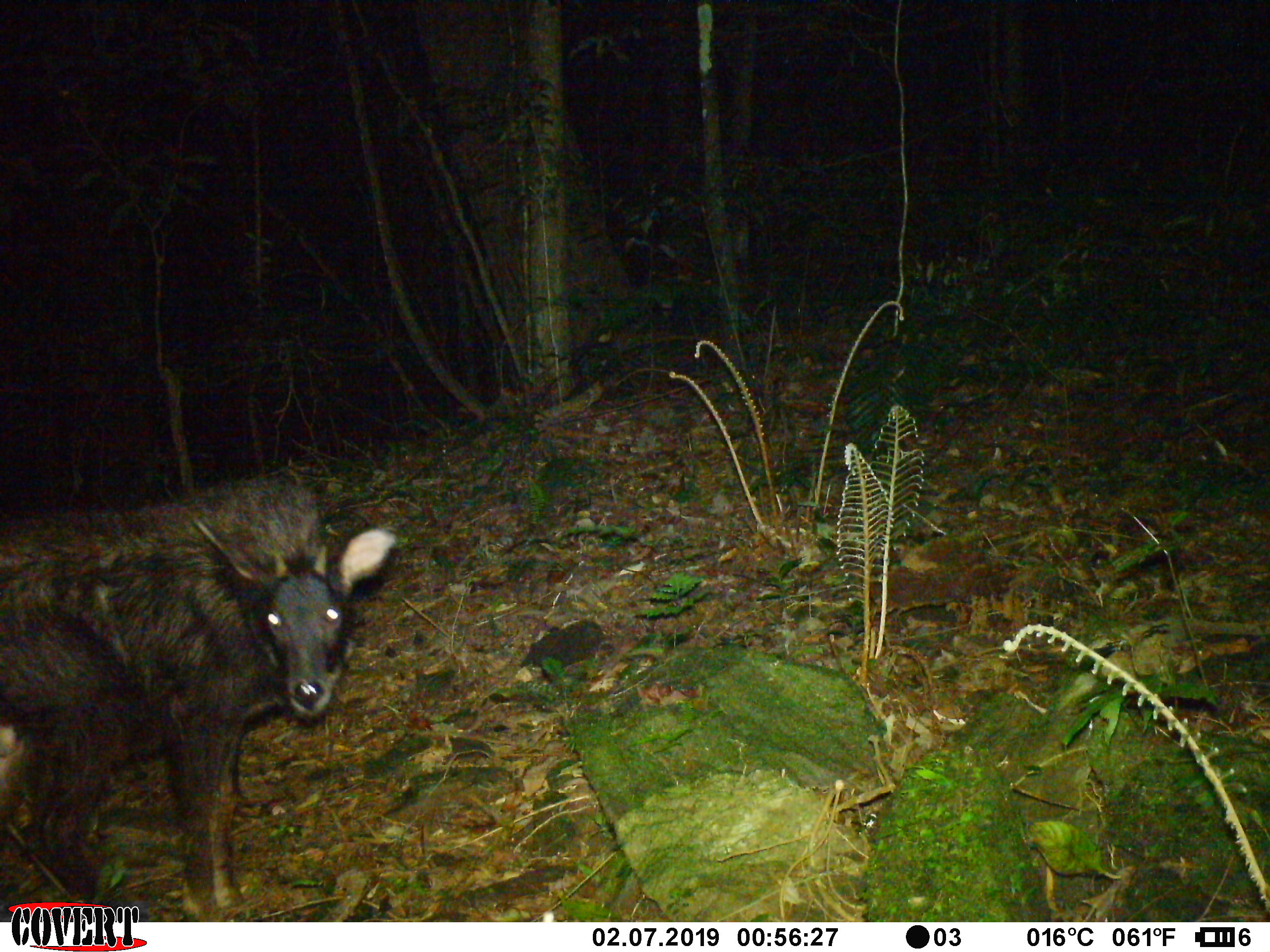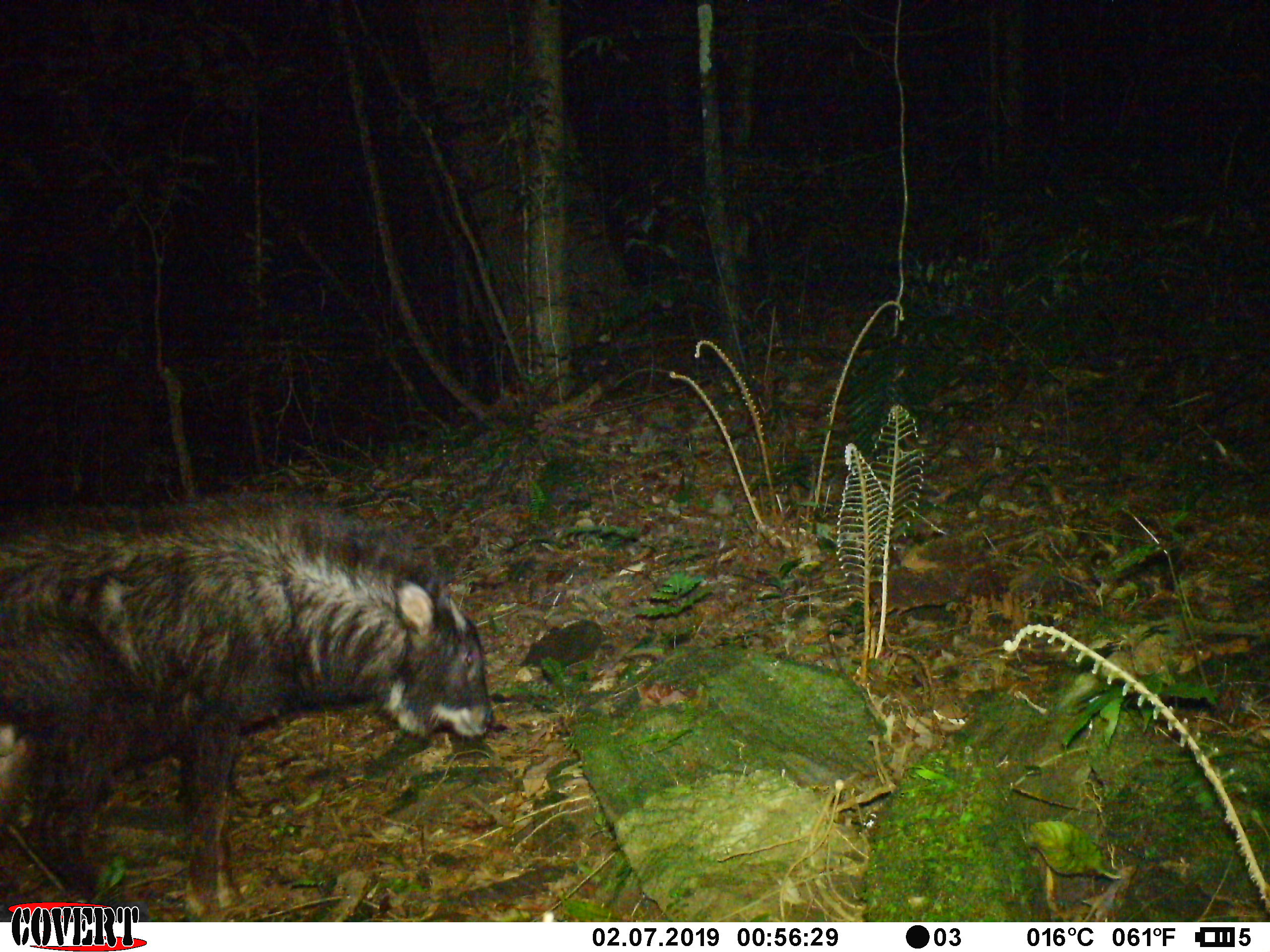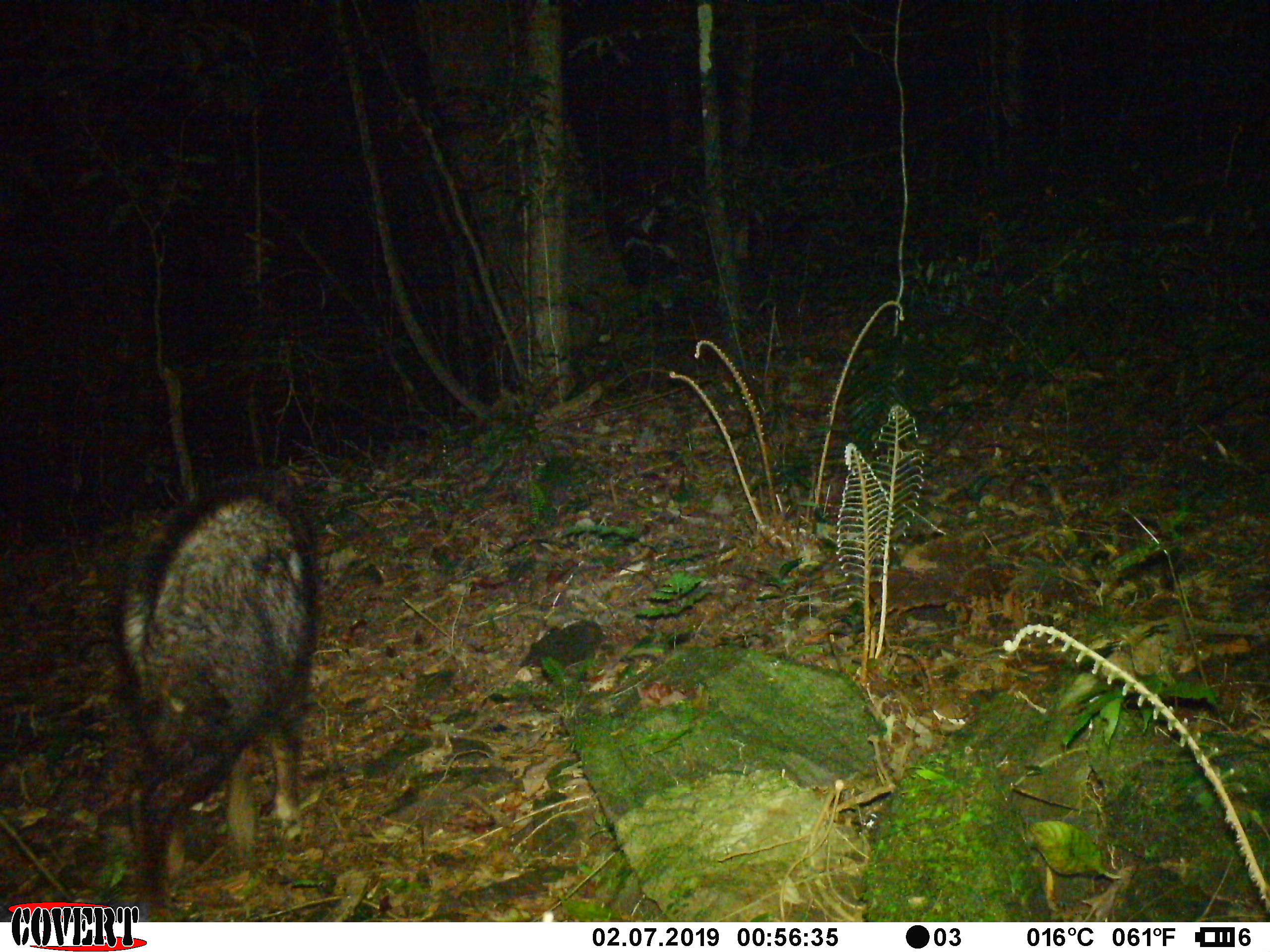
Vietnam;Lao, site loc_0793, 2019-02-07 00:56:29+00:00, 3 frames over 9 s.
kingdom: Animalia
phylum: Chordata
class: Mammalia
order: Artiodactyla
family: Bovidae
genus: Capricornis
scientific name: Capricornis sumatraensis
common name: chinese serow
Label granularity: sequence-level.